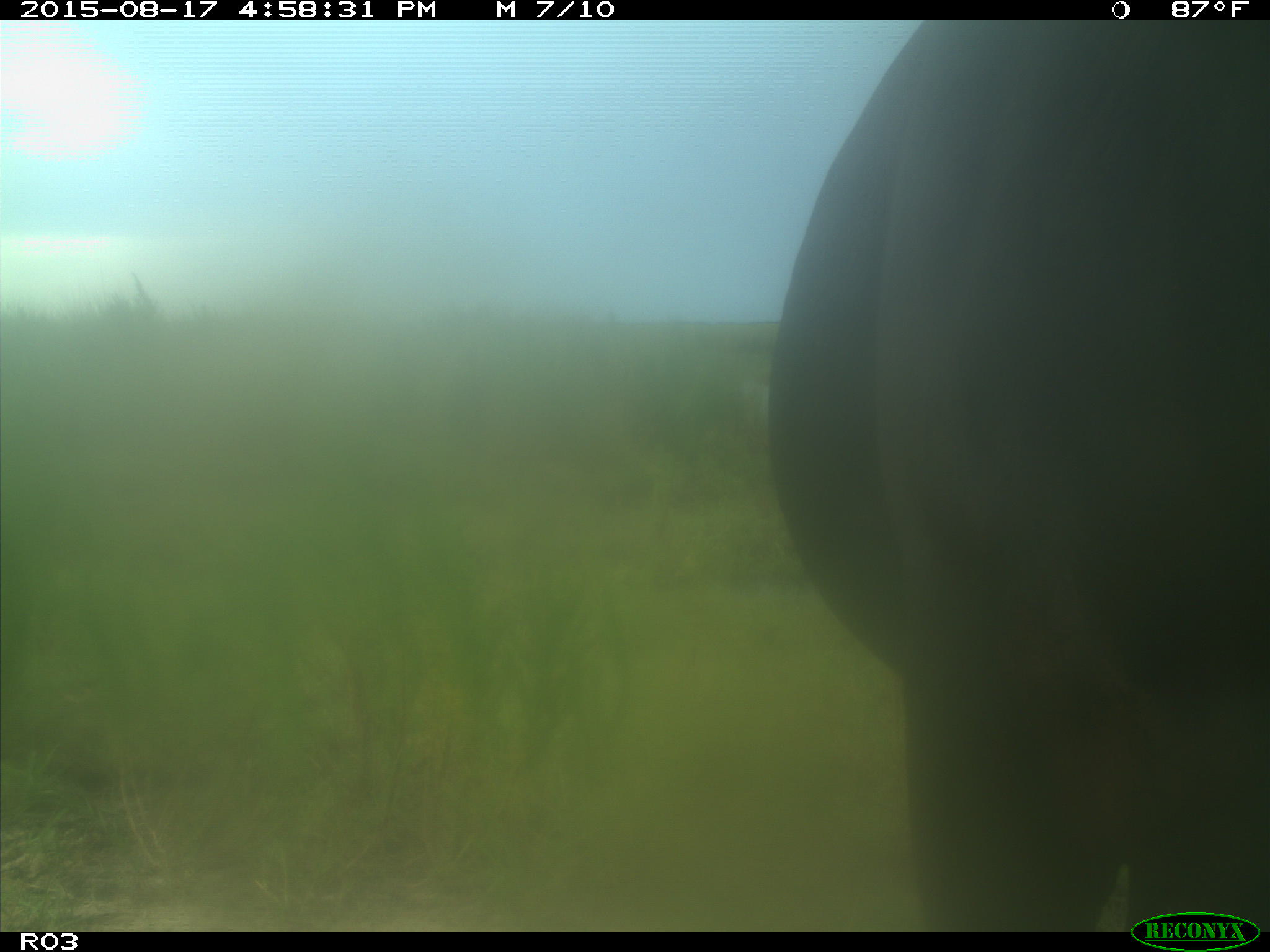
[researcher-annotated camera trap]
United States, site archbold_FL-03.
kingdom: Animalia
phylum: Chordata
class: Mammalia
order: Artiodactyla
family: Bovidae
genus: Bos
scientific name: Bos taurus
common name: domestic cow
Bos taurus (domestic cow).